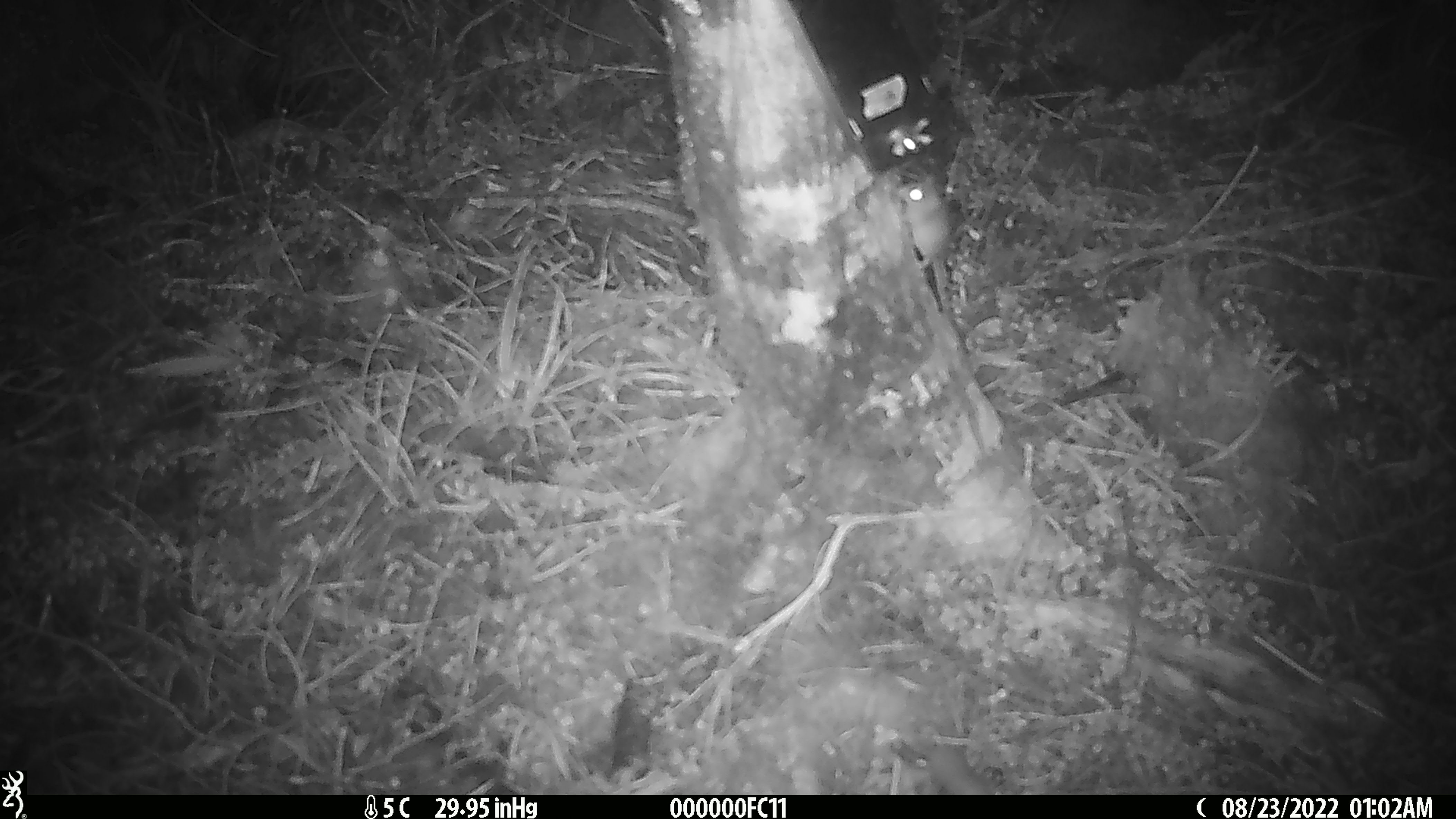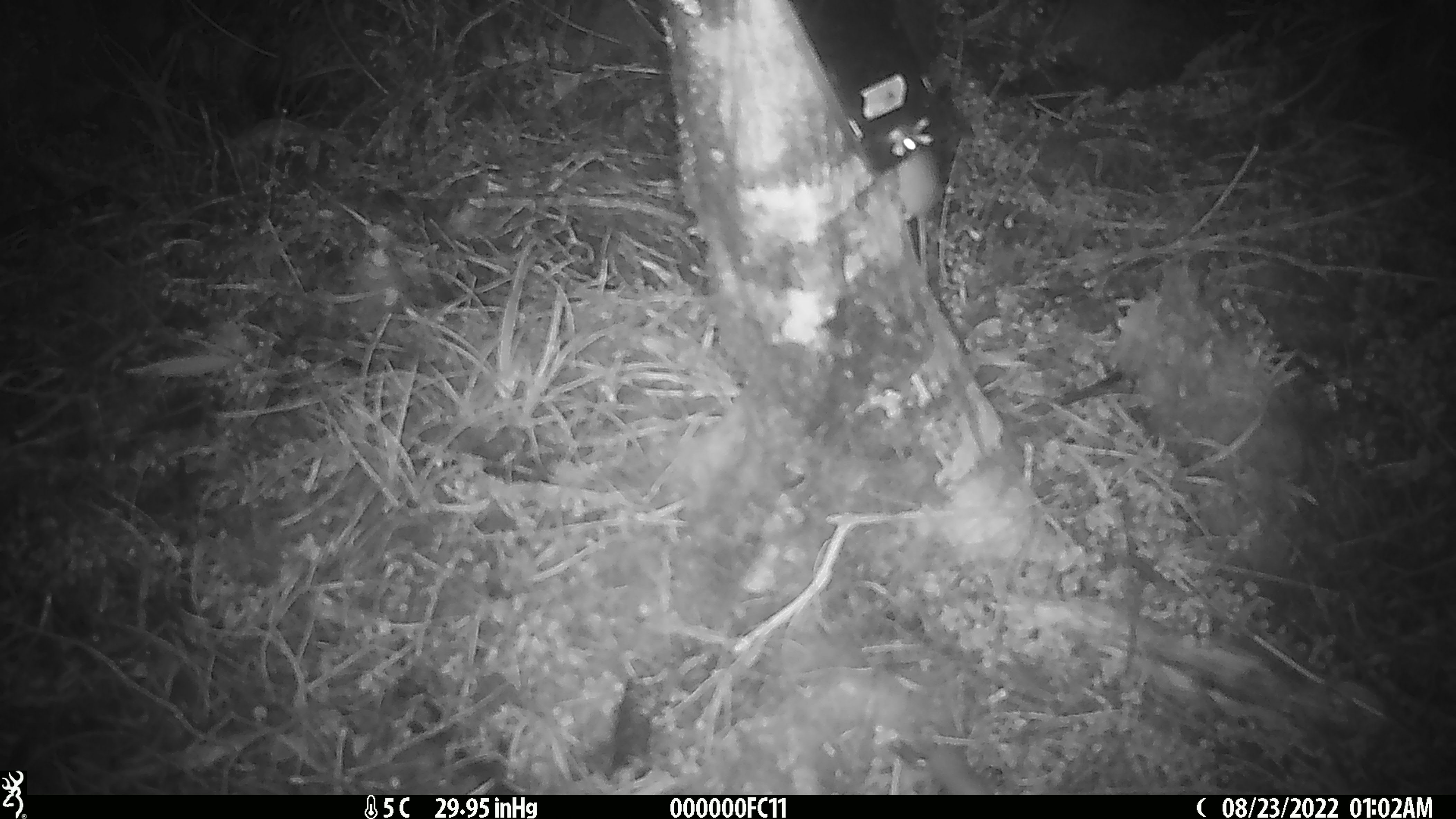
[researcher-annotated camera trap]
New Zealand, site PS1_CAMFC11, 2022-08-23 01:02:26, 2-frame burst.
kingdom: Animalia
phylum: Chordata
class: Mammalia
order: Rodentia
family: Muridae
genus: Mus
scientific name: Mus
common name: mouse